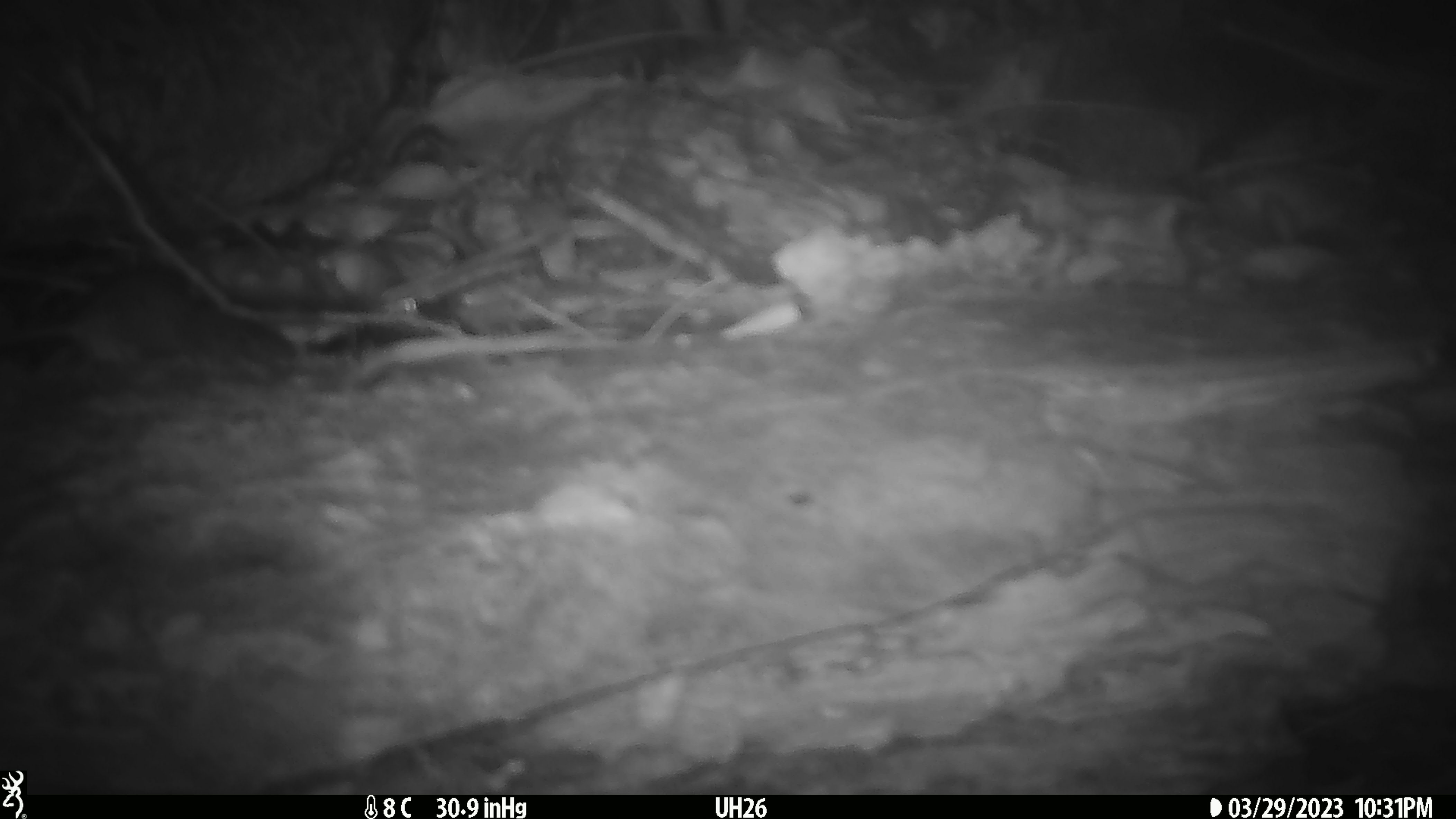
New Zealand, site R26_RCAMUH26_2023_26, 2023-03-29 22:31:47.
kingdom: Animalia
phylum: Chordata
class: Mammalia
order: Rodentia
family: Muridae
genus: Mus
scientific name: Mus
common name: mouse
Mouse (Mus).